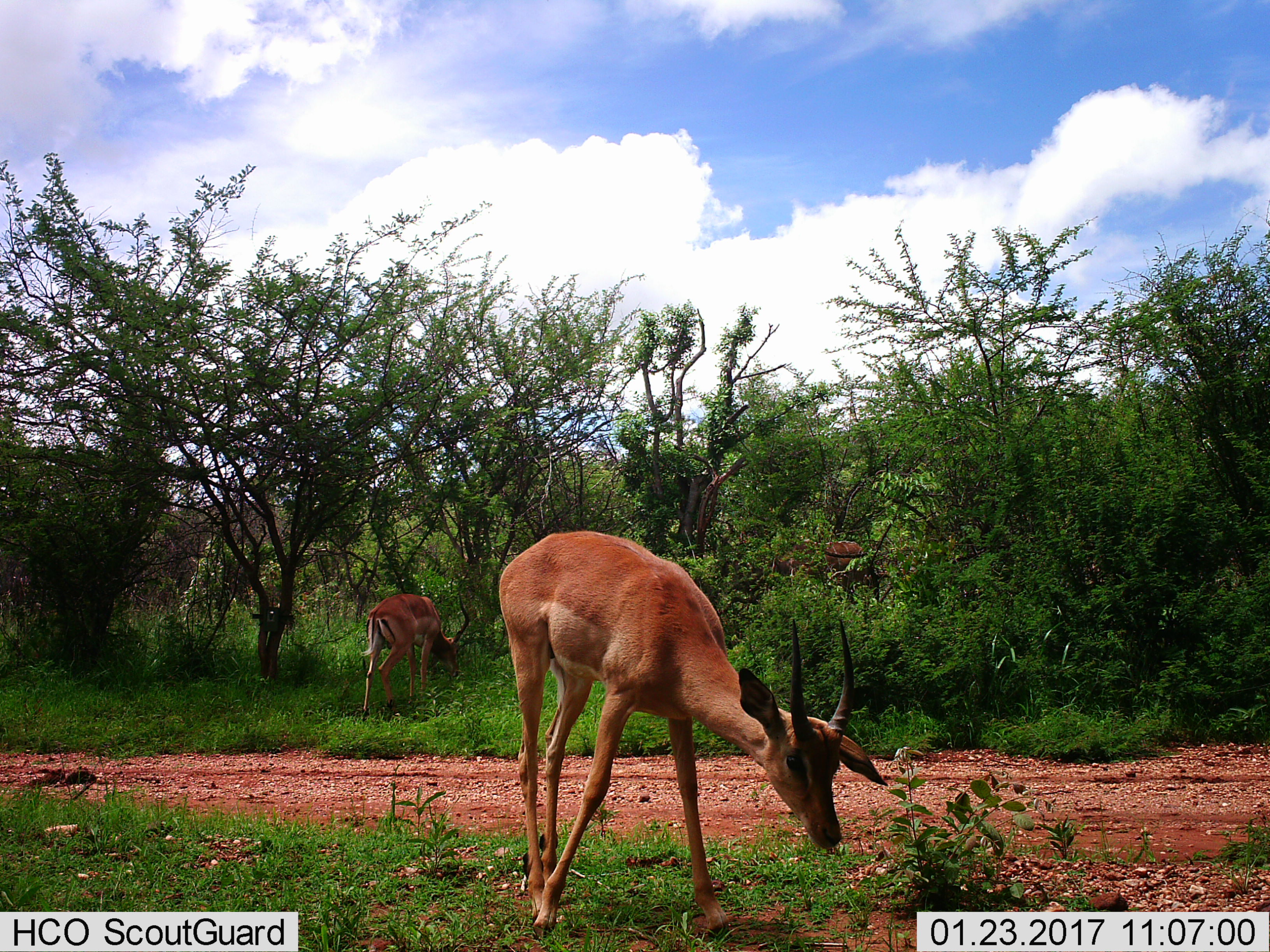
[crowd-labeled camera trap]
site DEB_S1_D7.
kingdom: Animalia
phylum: Chordata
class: Mammalia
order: Artiodactyla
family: Bovidae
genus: Aepyceros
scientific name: Aepyceros melampus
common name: impala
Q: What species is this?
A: Impala (Aepyceros melampus).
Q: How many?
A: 3.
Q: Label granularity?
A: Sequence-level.